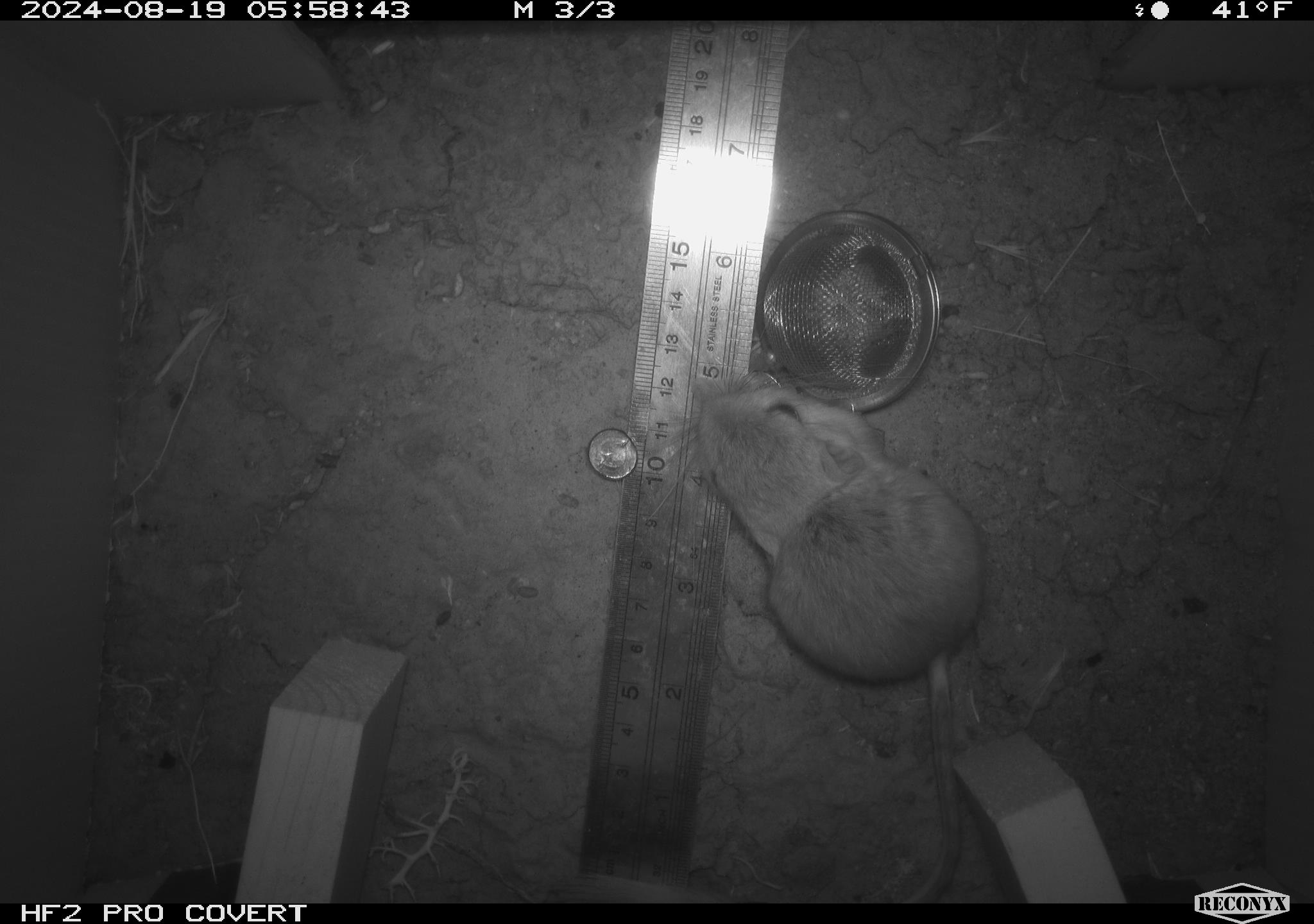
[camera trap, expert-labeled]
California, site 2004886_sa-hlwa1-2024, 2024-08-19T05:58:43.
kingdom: Animalia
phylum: Chordata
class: Mammalia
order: Rodentia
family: Heteromyidae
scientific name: Heteromyidae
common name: kangaroo rats and pocket mice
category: heteromyidae family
Heteromyidae family (kangaroo rats and pocket mice) (Heteromyidae).